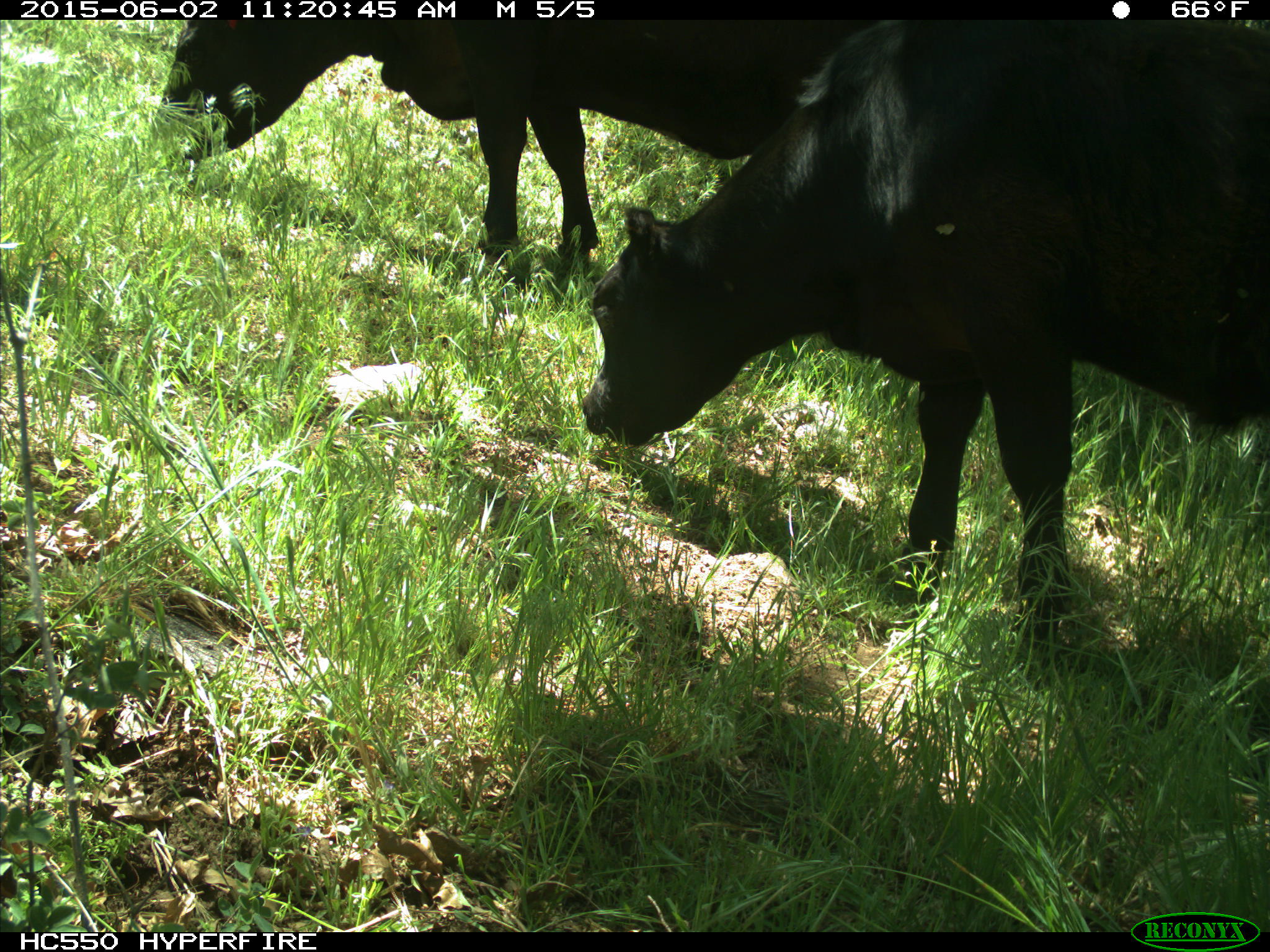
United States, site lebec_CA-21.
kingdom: Animalia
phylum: Chordata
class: Mammalia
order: Artiodactyla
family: Bovidae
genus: Bos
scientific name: Bos taurus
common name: domestic cow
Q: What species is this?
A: Bos taurus (domestic cow).